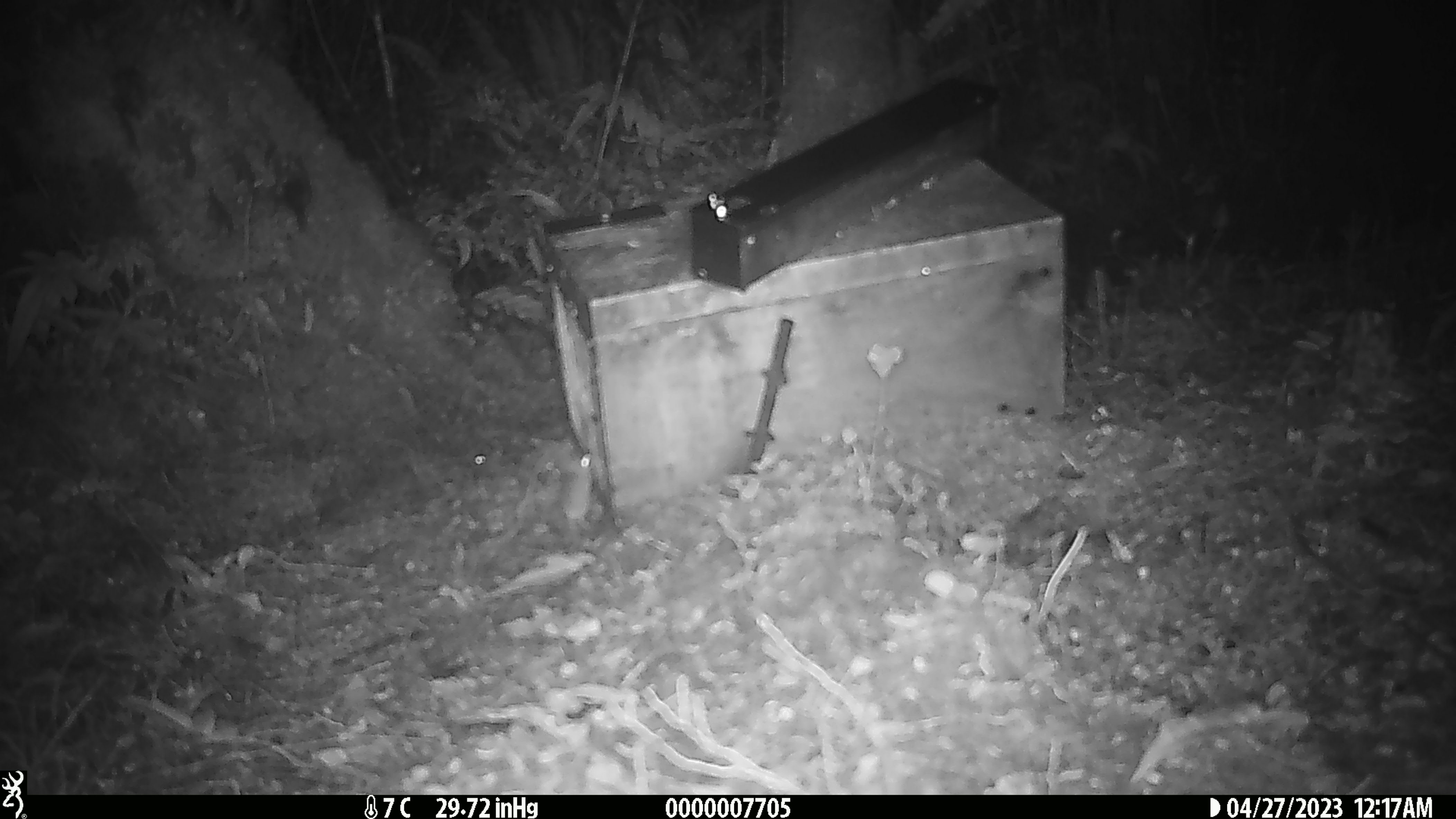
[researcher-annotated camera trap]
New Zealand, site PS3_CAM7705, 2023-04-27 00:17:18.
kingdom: Animalia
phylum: Chordata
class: Mammalia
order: Rodentia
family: Muridae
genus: Mus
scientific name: Mus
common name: mouse